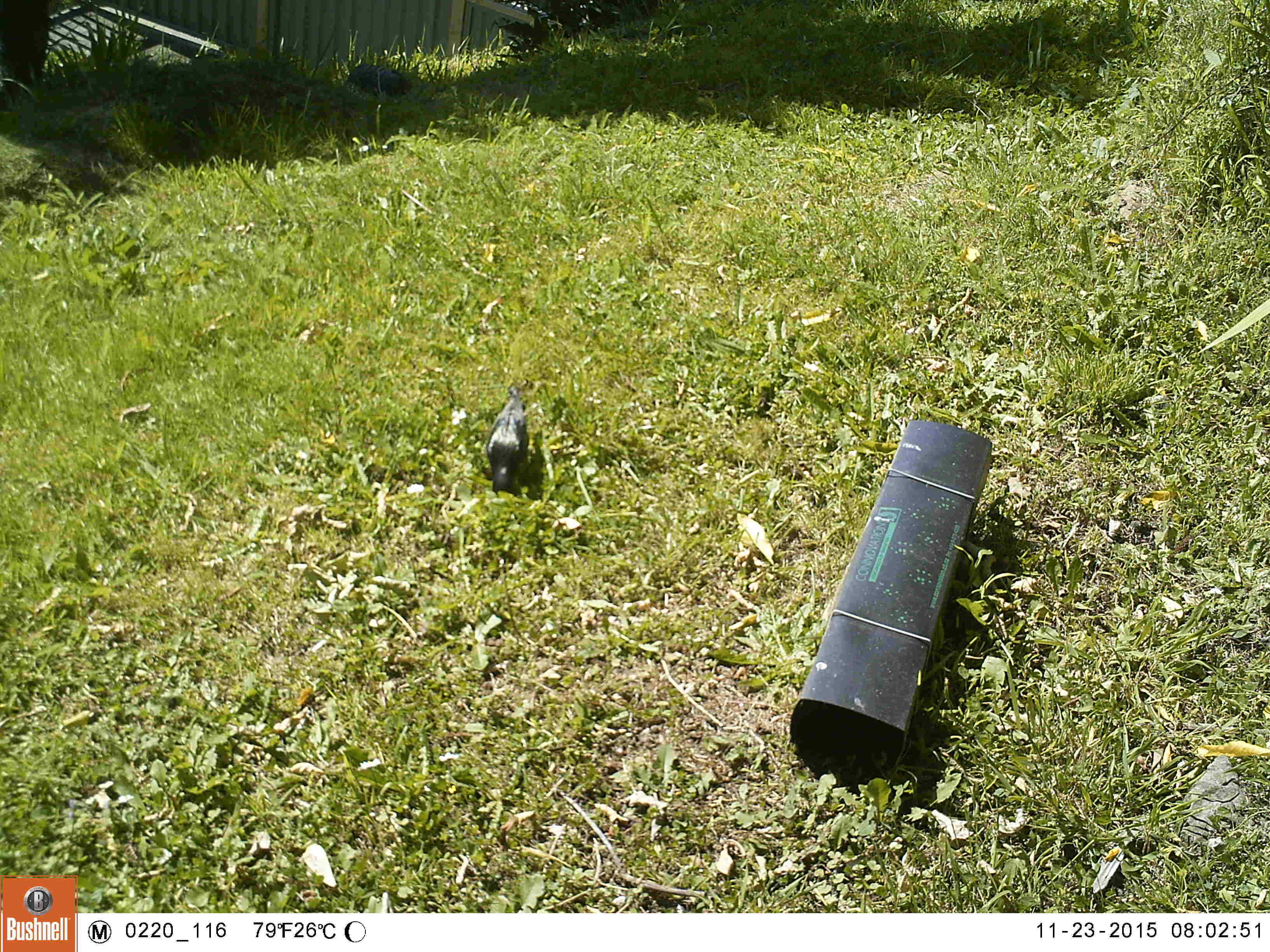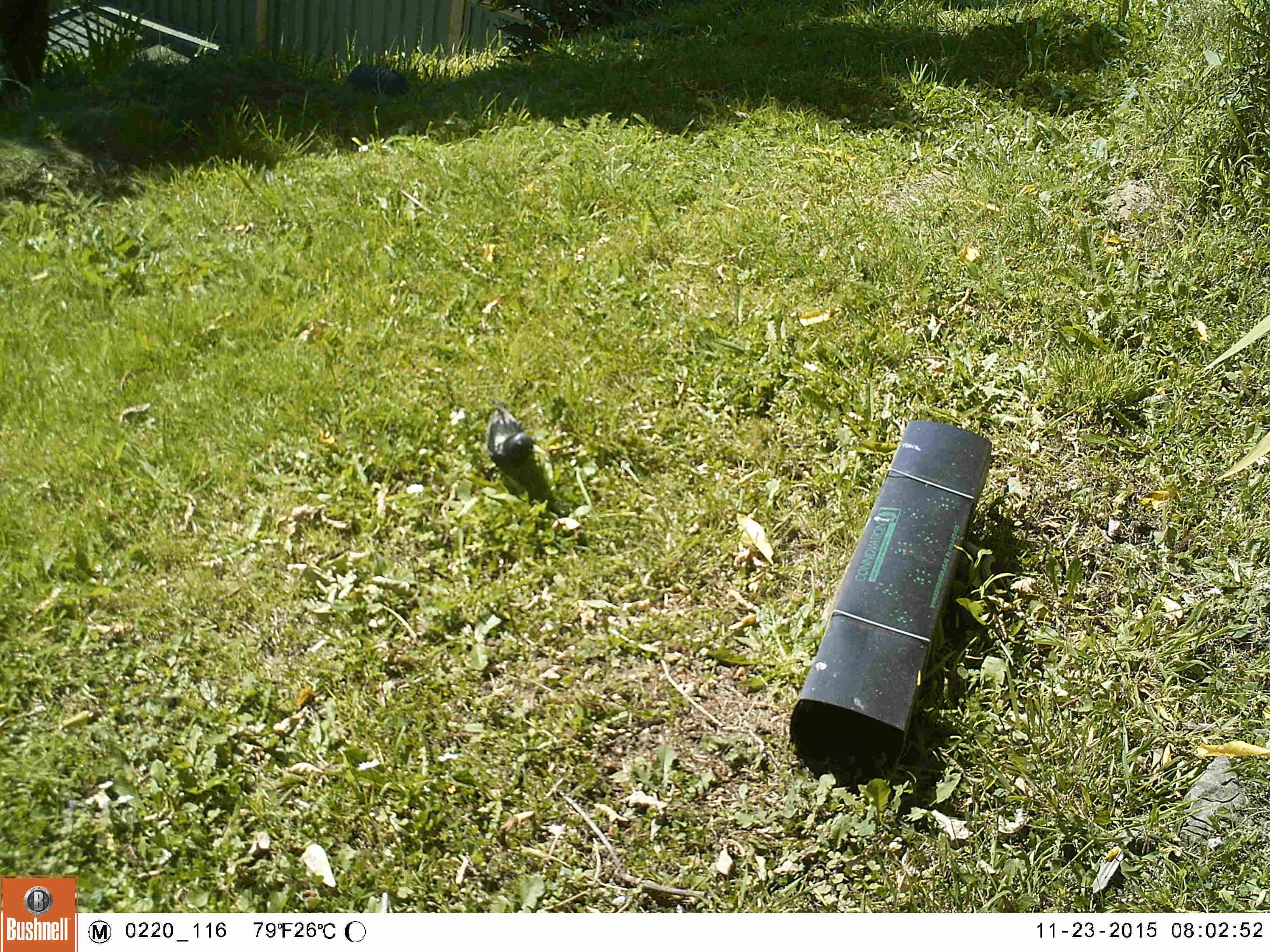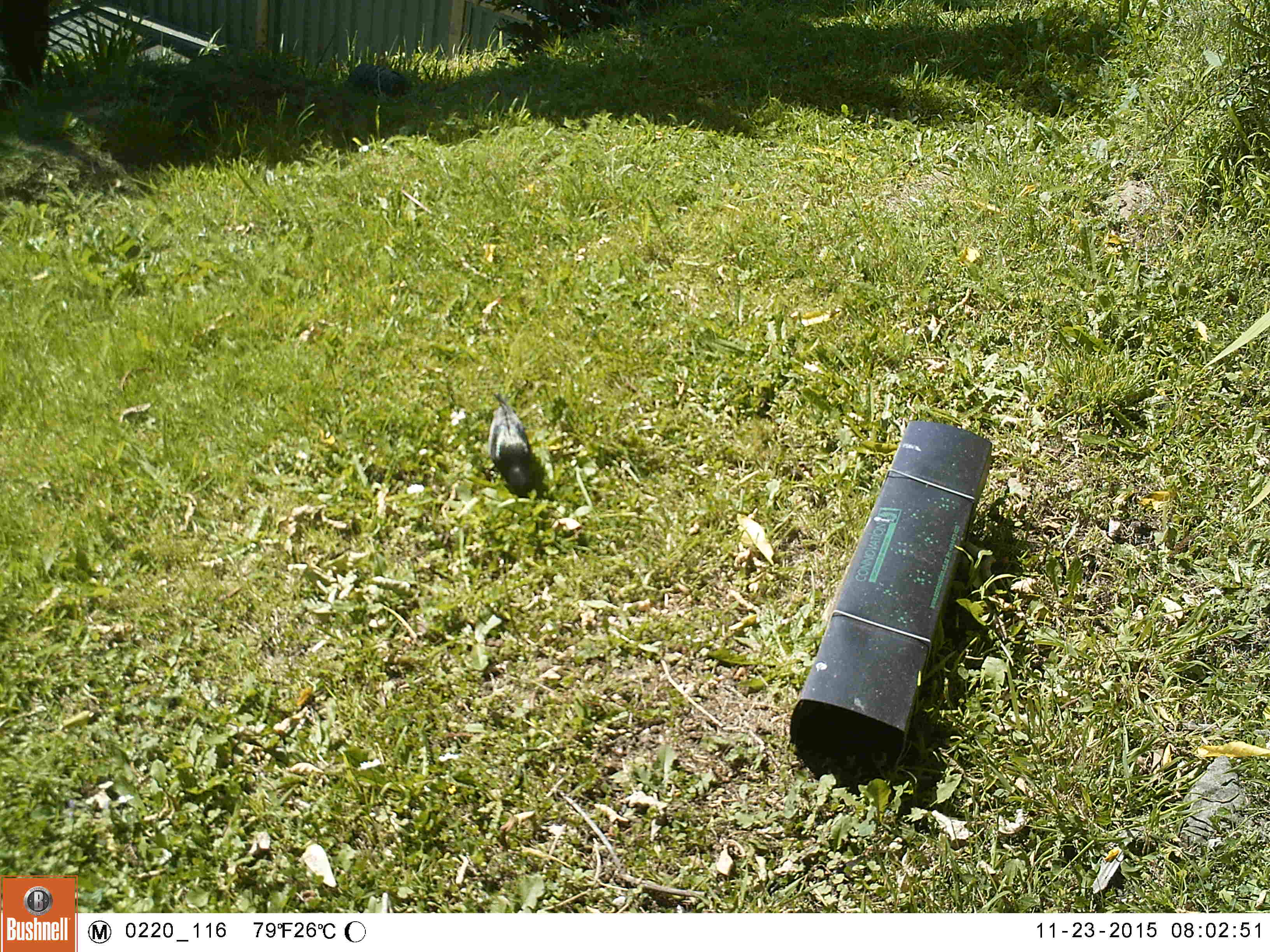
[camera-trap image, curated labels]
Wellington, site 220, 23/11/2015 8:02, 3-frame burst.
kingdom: Animalia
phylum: Chordata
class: Aves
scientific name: Aves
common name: bird